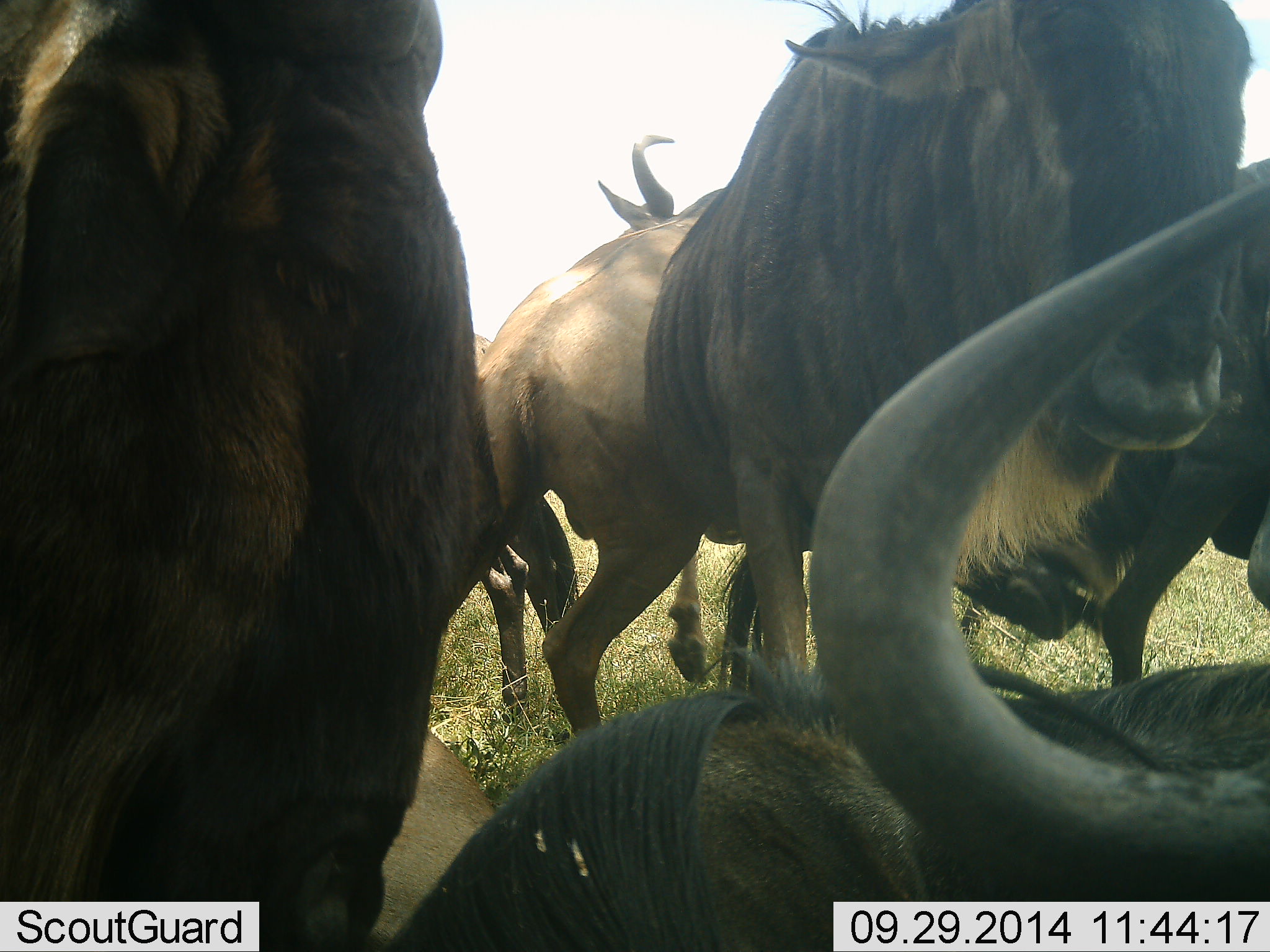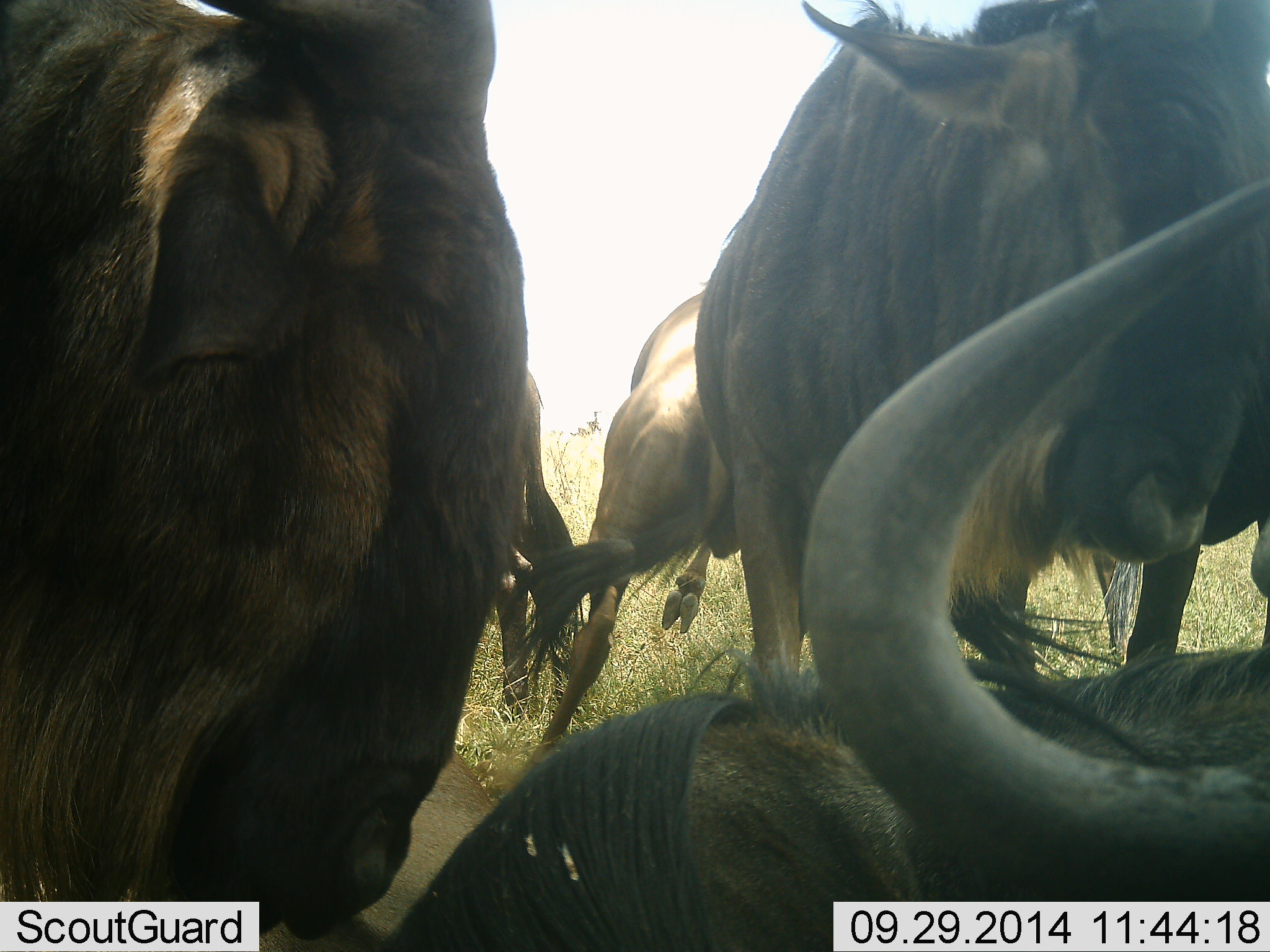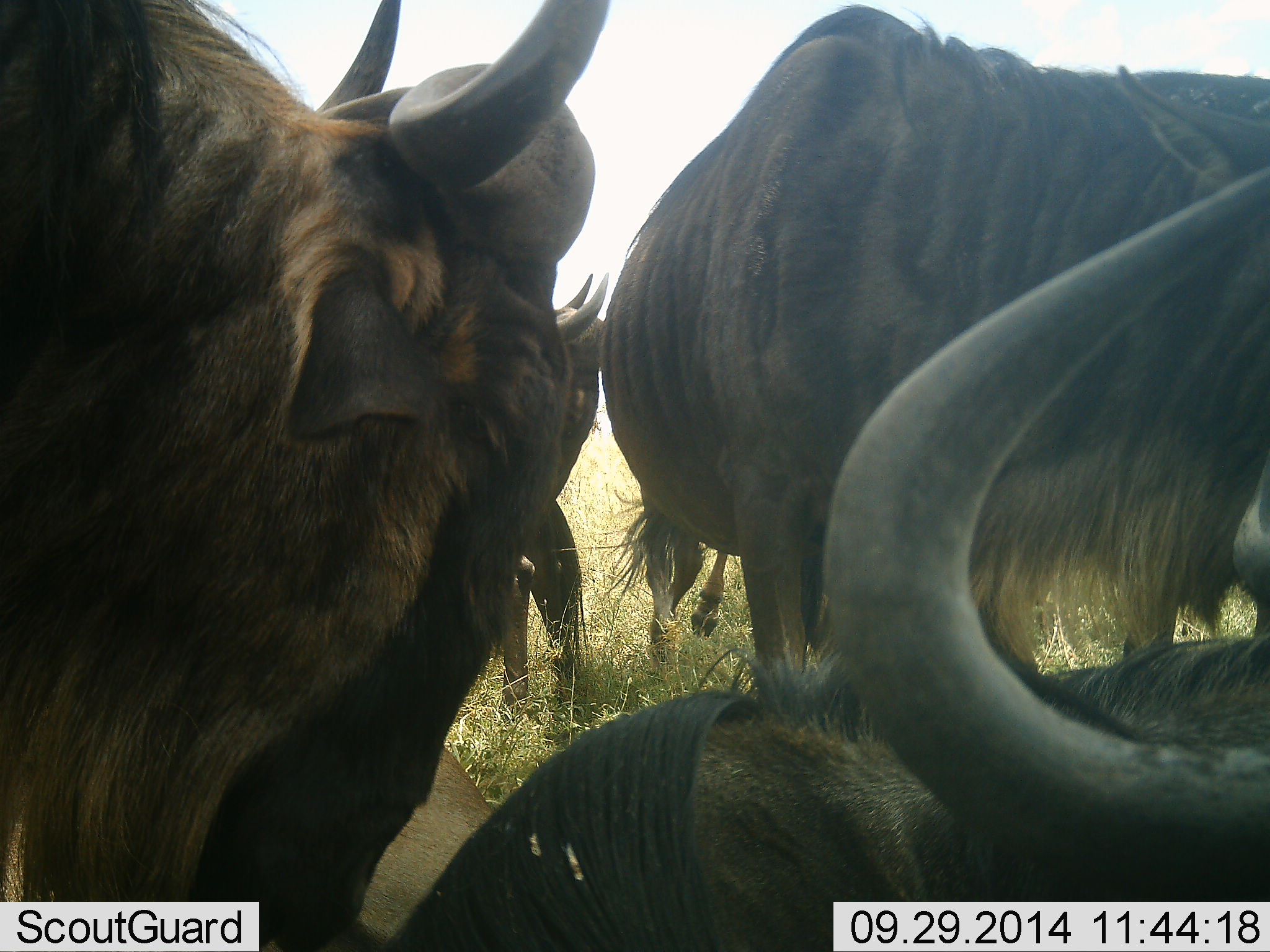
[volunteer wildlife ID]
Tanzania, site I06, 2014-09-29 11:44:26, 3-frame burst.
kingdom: Animalia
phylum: Chordata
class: Mammalia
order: Artiodactyla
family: Bovidae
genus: Connochaetes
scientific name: Connochaetes taurinus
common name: blue wildebeest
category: wildebeest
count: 5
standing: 50%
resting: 50%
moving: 50%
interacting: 40%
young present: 0%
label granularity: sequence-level